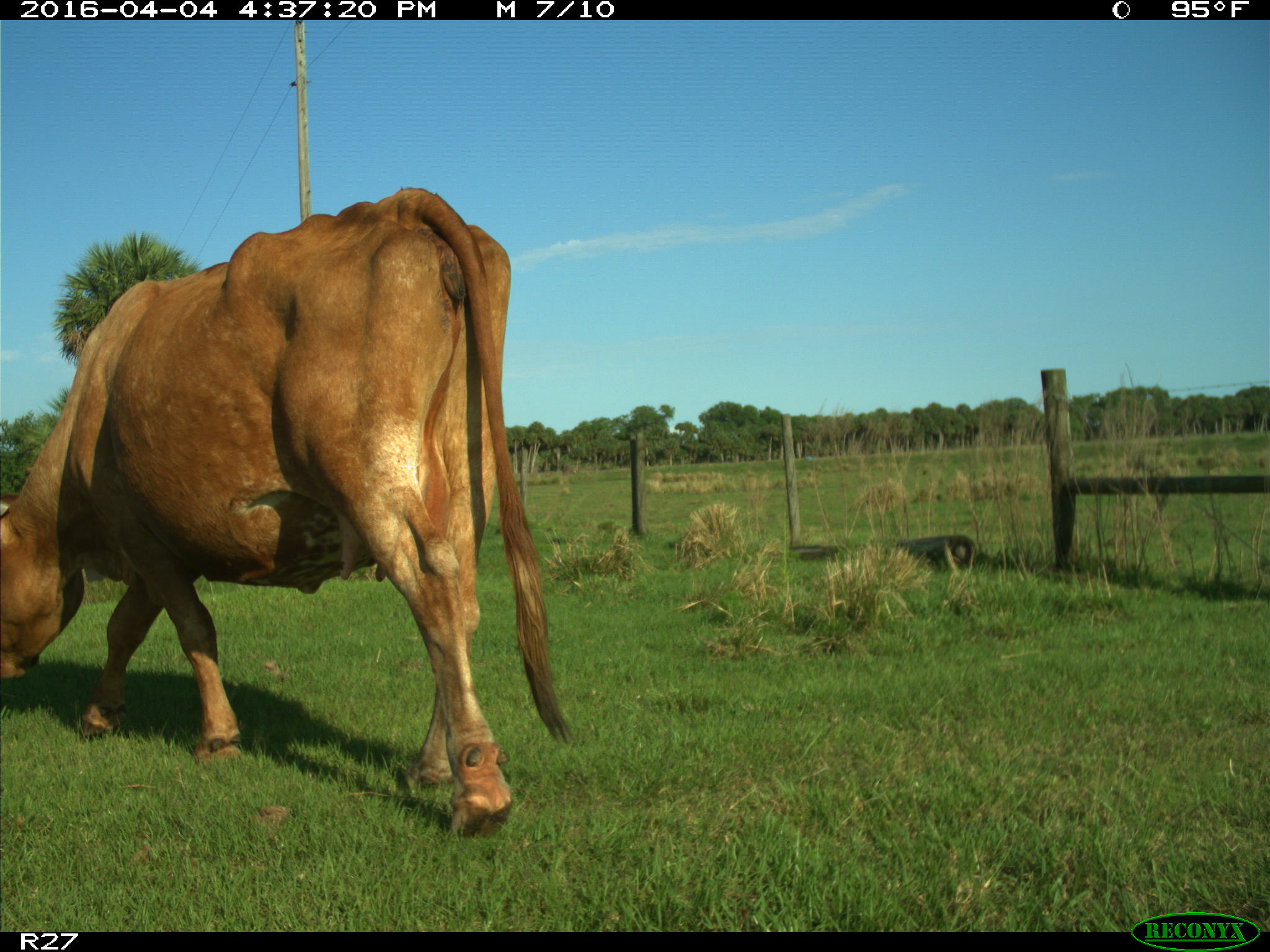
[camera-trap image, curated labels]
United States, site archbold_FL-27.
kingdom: Animalia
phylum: Chordata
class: Mammalia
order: Artiodactyla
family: Bovidae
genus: Bos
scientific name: Bos taurus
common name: domestic cow